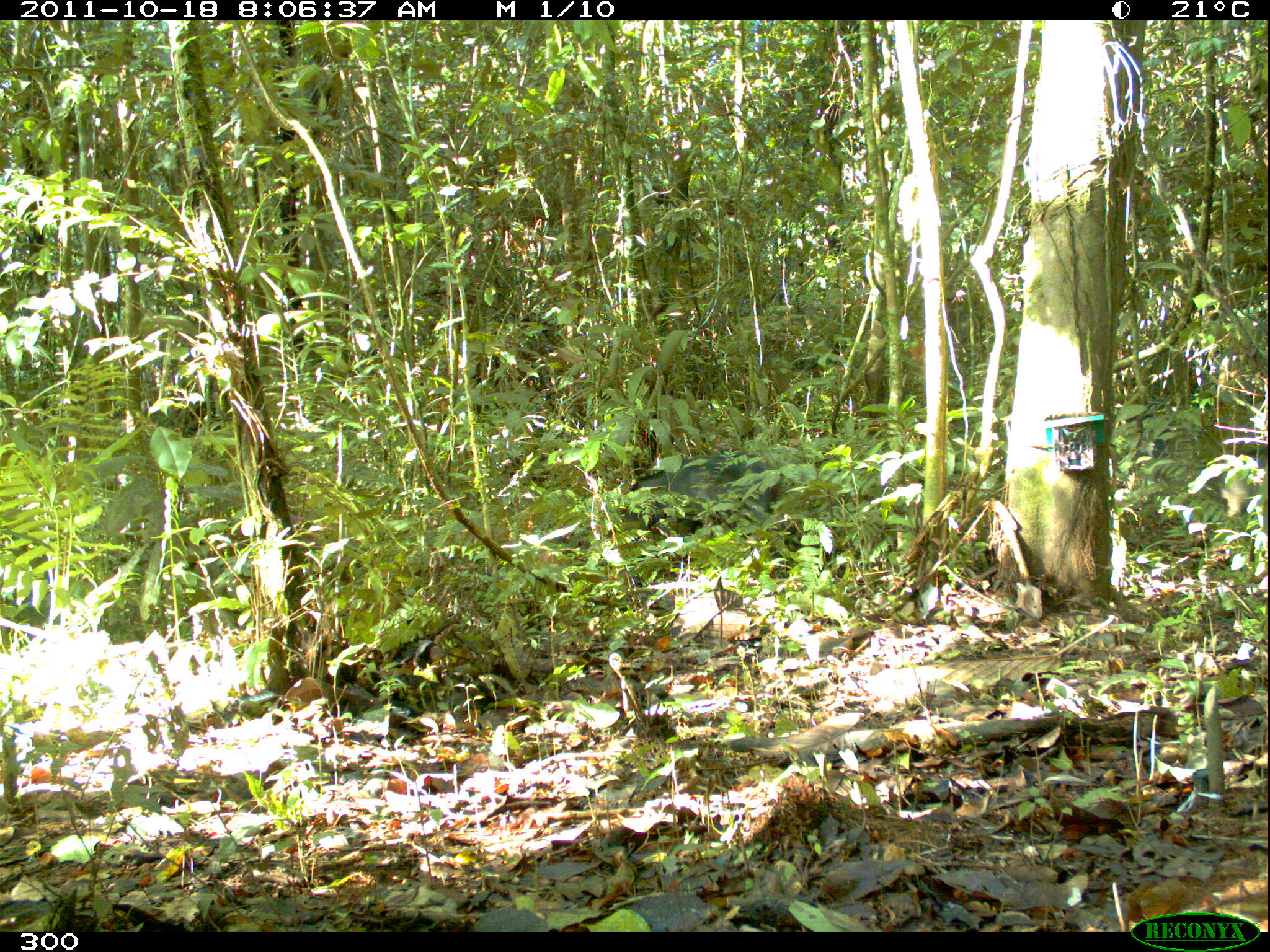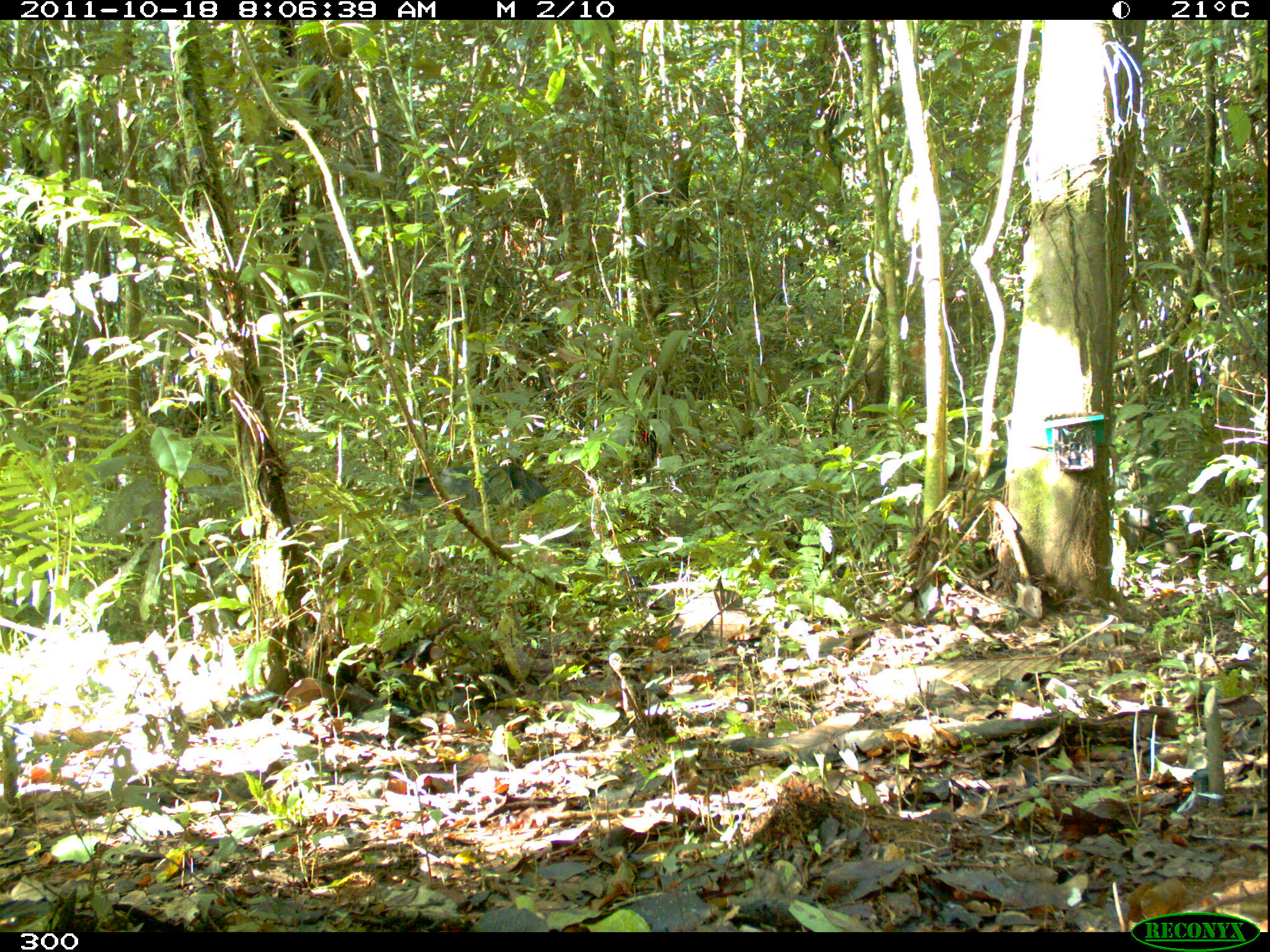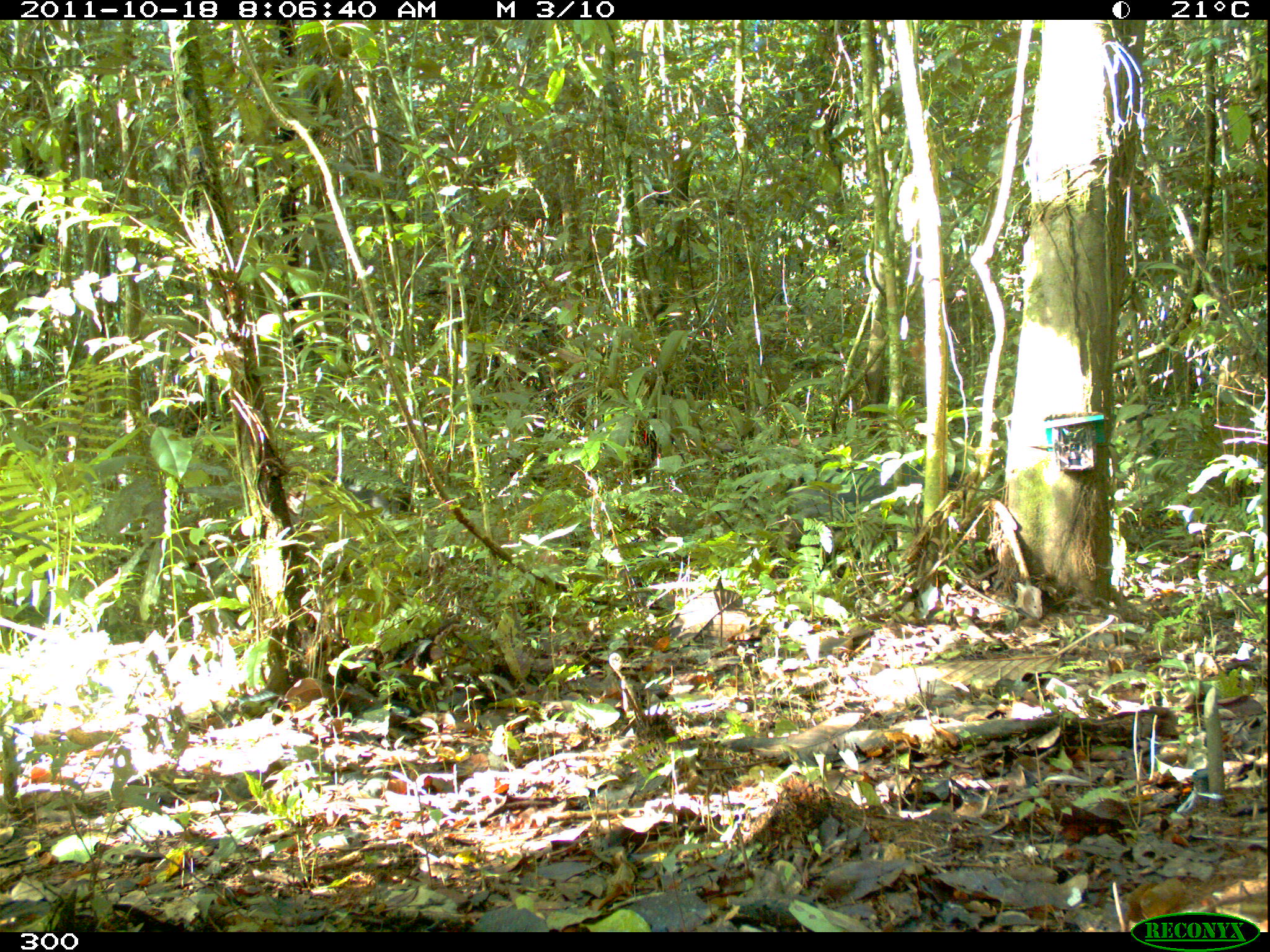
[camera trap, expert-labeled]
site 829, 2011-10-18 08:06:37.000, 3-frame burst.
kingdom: Animalia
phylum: Chordata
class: Mammalia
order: Artiodactyla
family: Tayassuidae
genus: Tayassu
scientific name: Tayassu pecari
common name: white-lipped peccary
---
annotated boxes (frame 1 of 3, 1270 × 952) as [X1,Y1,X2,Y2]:
tayassu pecari: [632,452,781,525]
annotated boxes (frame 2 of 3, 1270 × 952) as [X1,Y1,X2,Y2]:
tayassu pecari: [409,459,549,516]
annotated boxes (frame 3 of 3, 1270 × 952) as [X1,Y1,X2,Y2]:
tayassu pecari: [779,458,961,532]; [319,455,408,524]